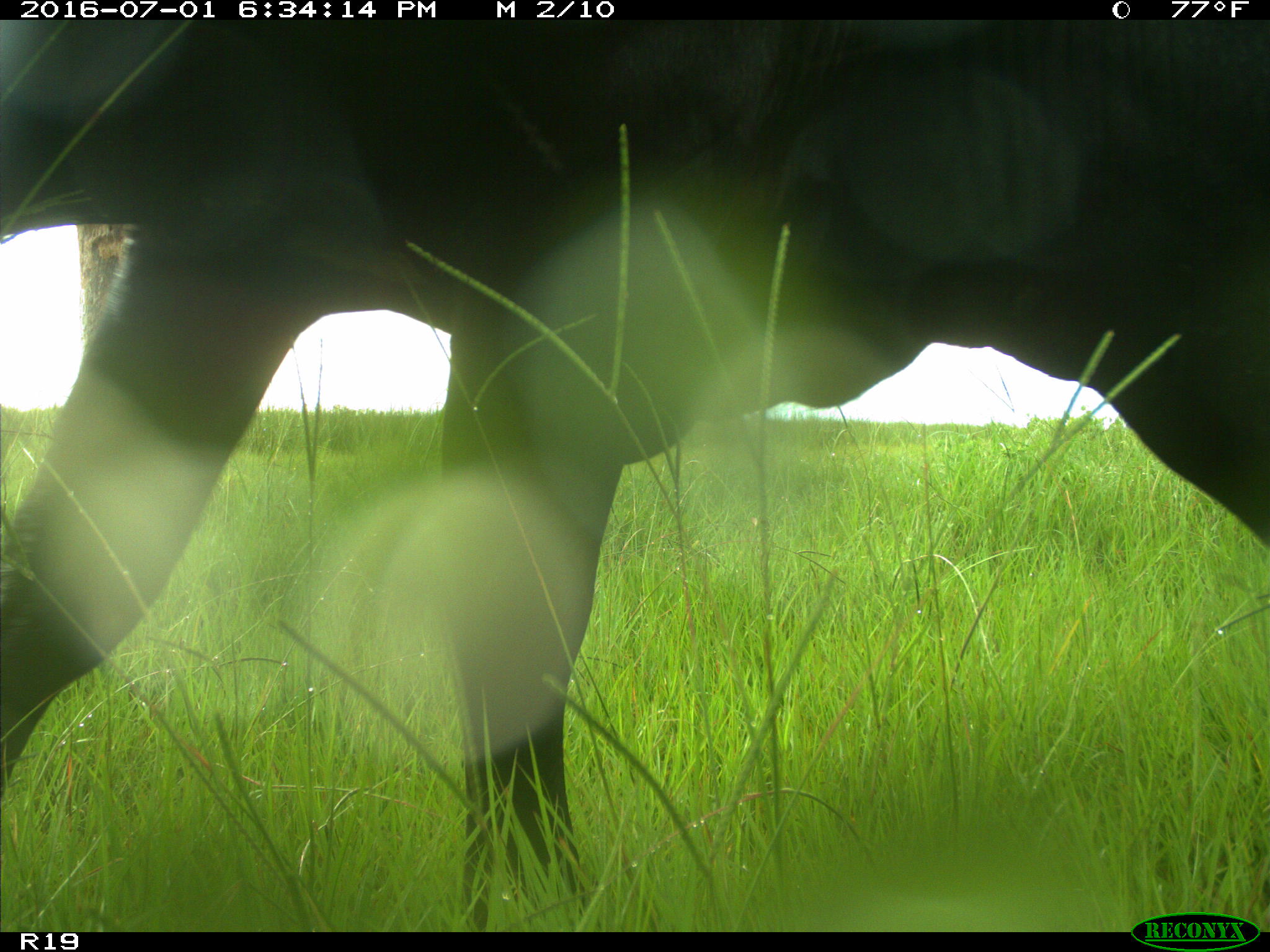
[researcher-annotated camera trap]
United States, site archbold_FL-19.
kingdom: Animalia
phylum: Chordata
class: Mammalia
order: Artiodactyla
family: Bovidae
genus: Bos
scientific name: Bos taurus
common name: domestic cow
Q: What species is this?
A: Bos taurus (domestic cow).